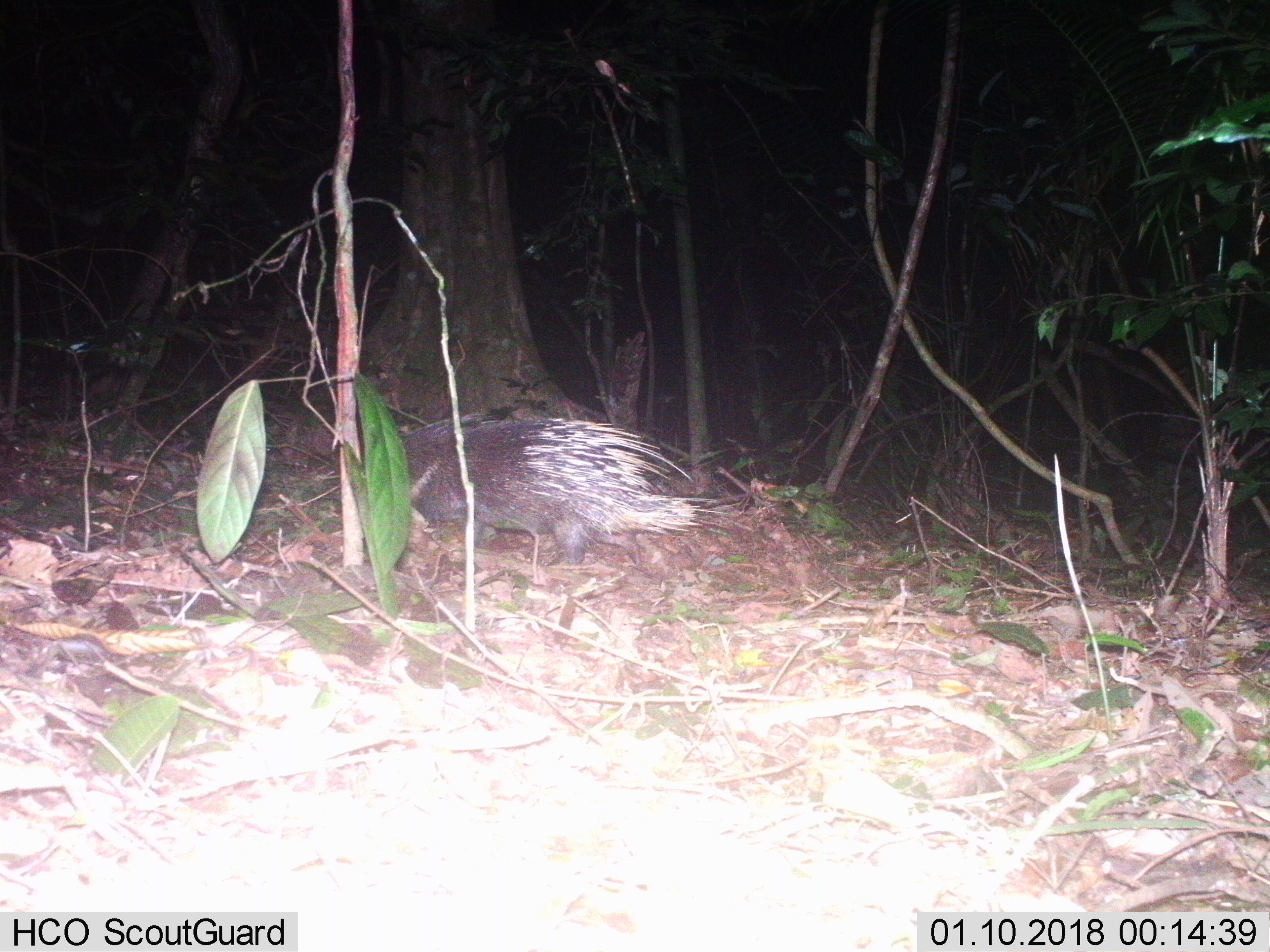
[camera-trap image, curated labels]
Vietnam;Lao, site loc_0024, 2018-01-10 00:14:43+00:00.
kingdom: Animalia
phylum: Chordata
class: Mammalia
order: Rodentia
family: Hystricidae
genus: Hystrix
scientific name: Hystrix brachyura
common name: malayan porcupine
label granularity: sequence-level